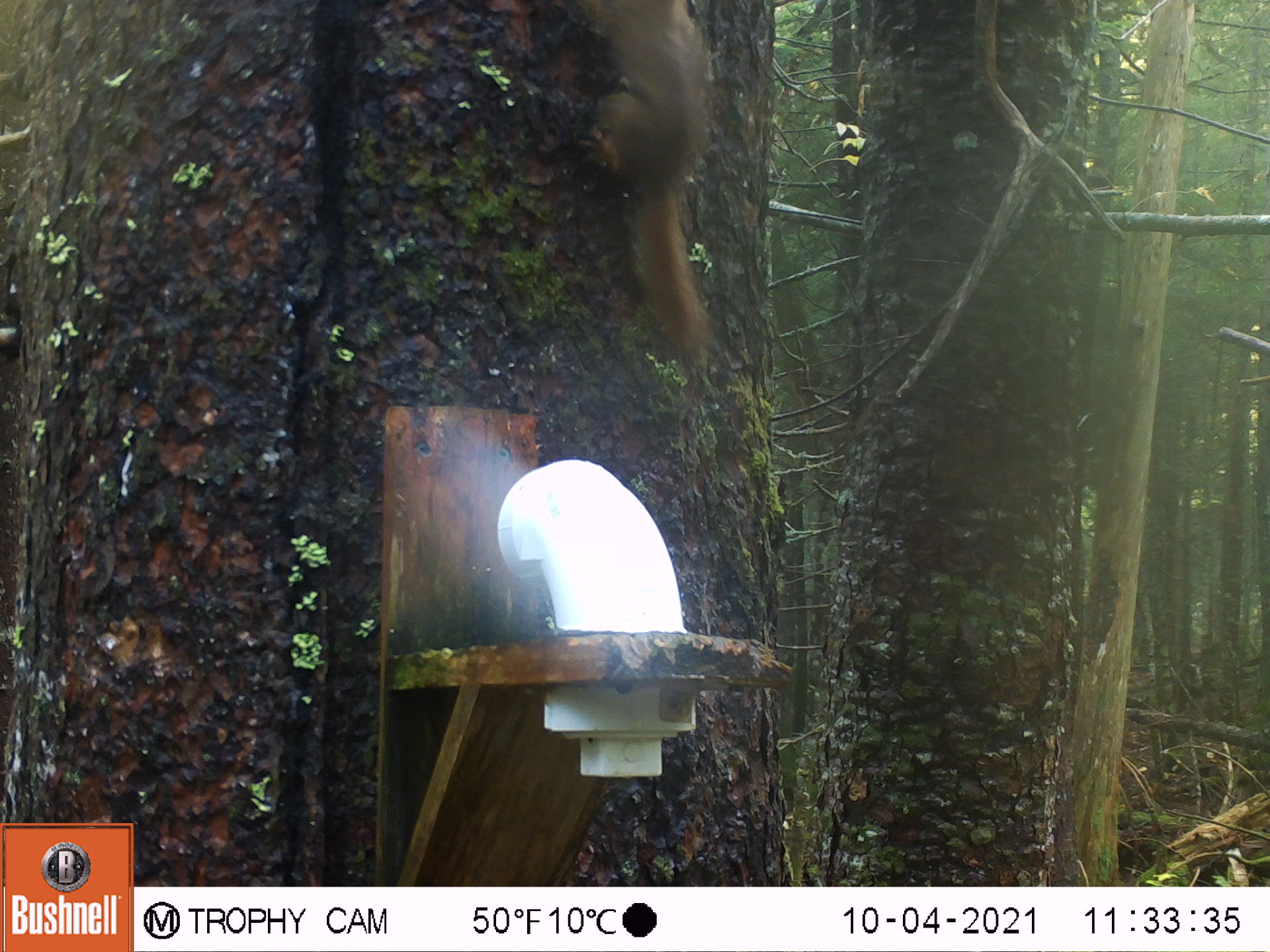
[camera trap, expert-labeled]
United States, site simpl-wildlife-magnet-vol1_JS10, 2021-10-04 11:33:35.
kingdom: Animalia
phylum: Chordata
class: Mammalia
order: Rodentia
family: Sciuridae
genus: Tamiasciurus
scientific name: Tamiasciurus hudsonicus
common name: red squirrel